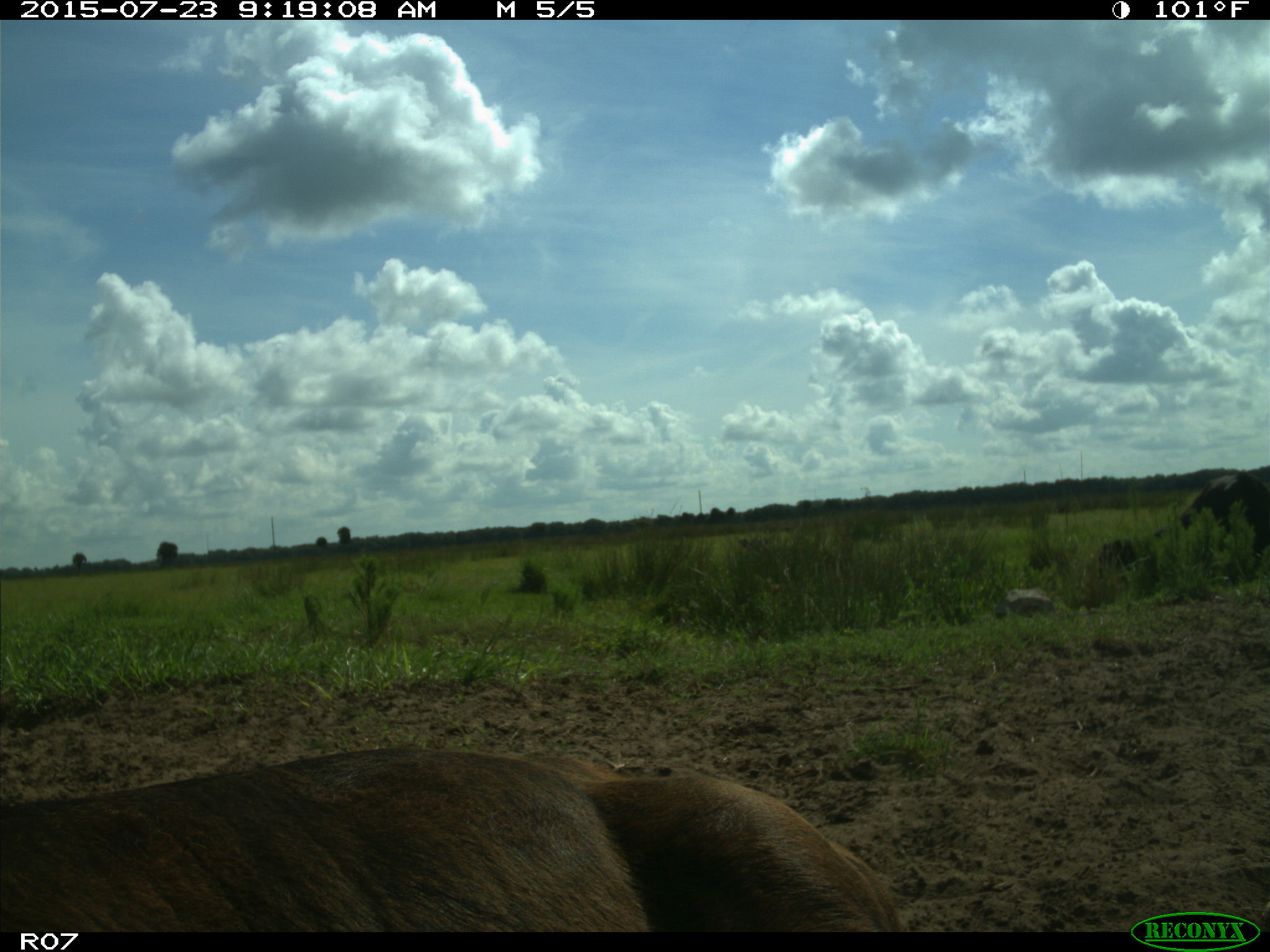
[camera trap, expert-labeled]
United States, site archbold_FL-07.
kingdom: Animalia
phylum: Chordata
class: Mammalia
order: Artiodactyla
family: Bovidae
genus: Bos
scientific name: Bos taurus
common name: domestic cow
Bos taurus (domestic cow).